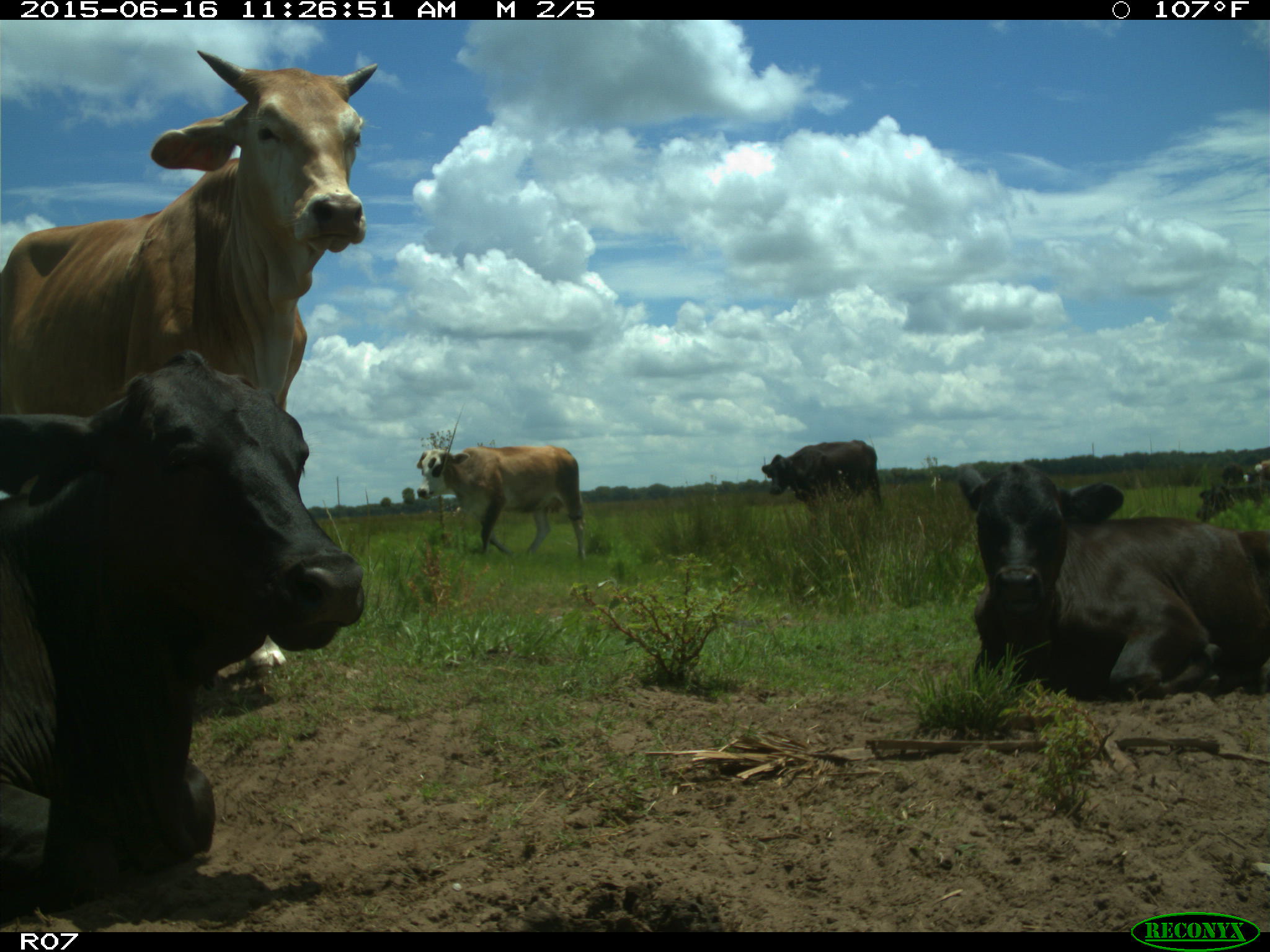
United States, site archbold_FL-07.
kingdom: Animalia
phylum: Chordata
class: Mammalia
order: Artiodactyla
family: Bovidae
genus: Bos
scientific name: Bos taurus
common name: domestic cow